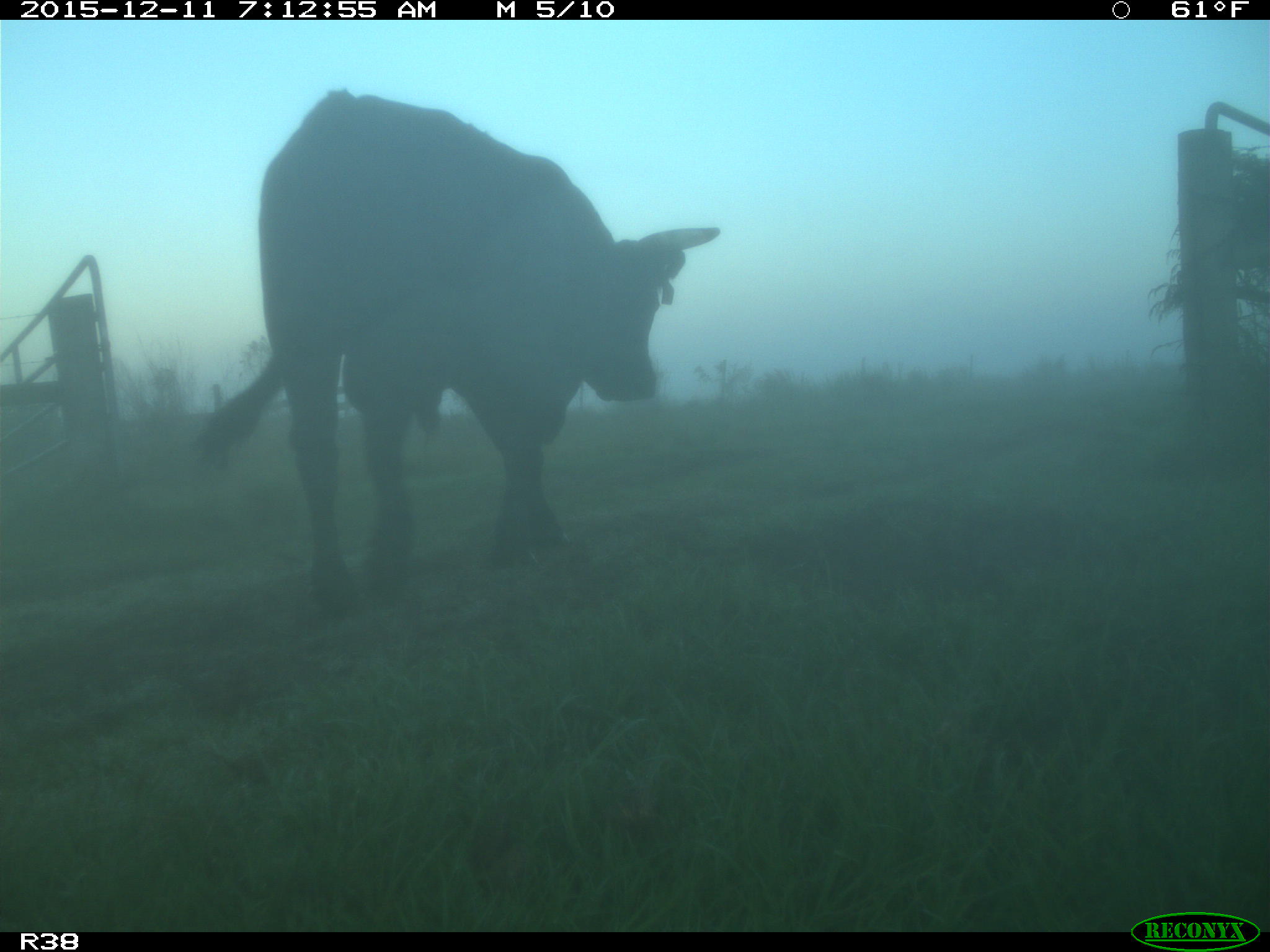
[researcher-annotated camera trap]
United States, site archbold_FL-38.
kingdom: Animalia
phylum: Chordata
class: Mammalia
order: Artiodactyla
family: Bovidae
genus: Bos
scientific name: Bos taurus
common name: domestic cow